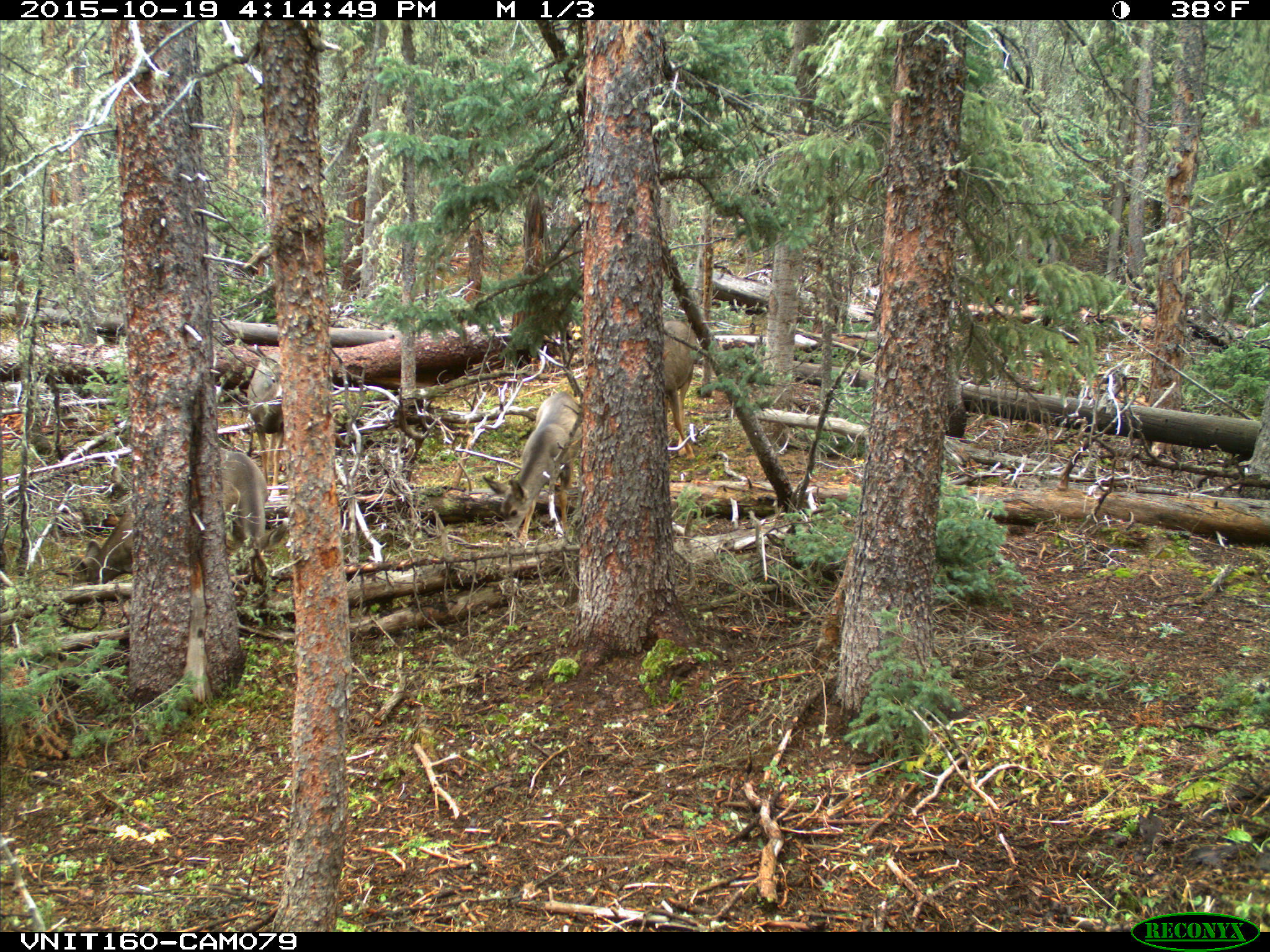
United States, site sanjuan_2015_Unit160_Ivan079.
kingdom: Animalia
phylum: Chordata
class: Mammalia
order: Artiodactyla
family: Cervidae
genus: Odocoileus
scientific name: Odocoileus hemionus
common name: mule deer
Odocoileus hemionus (mule deer).